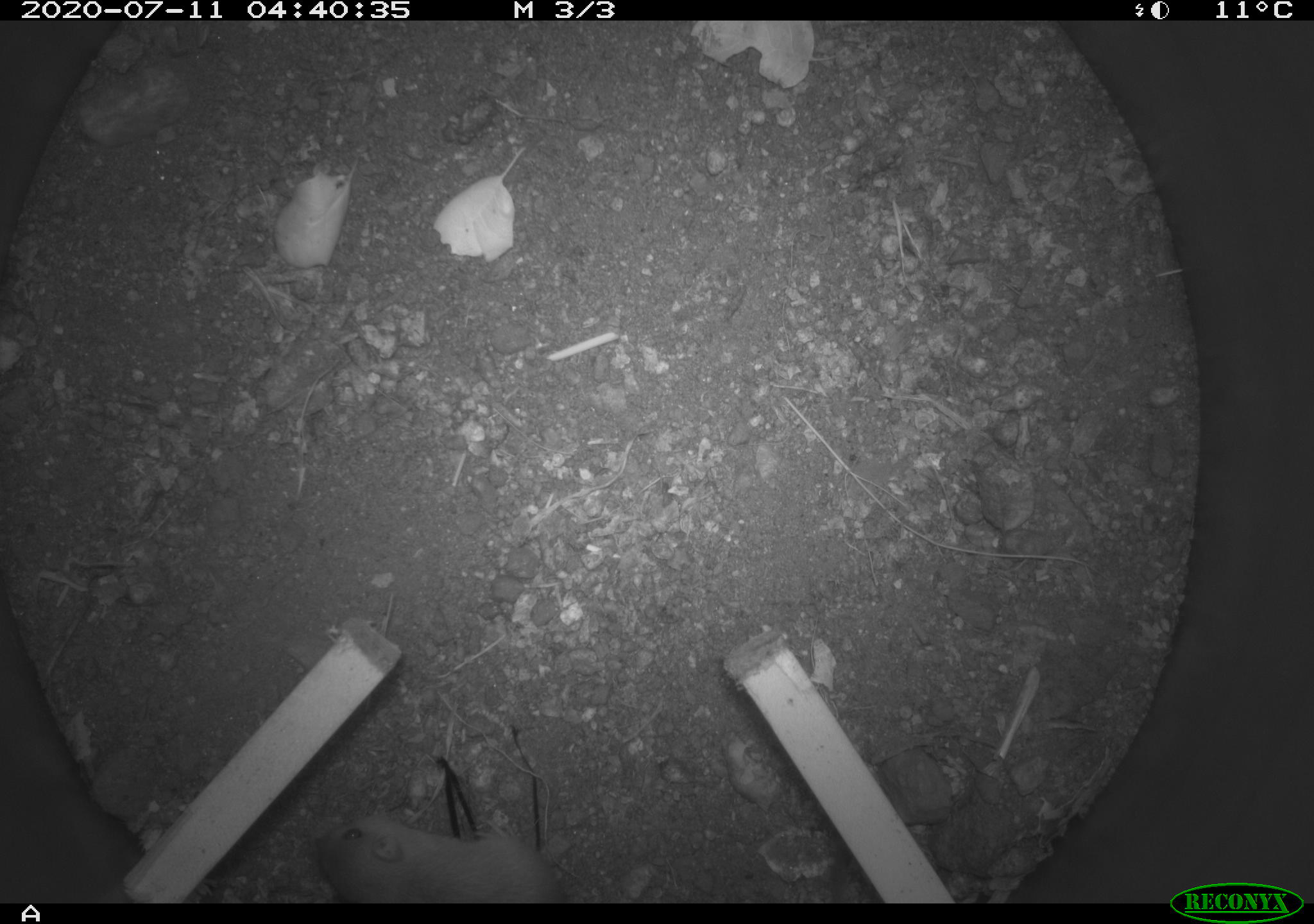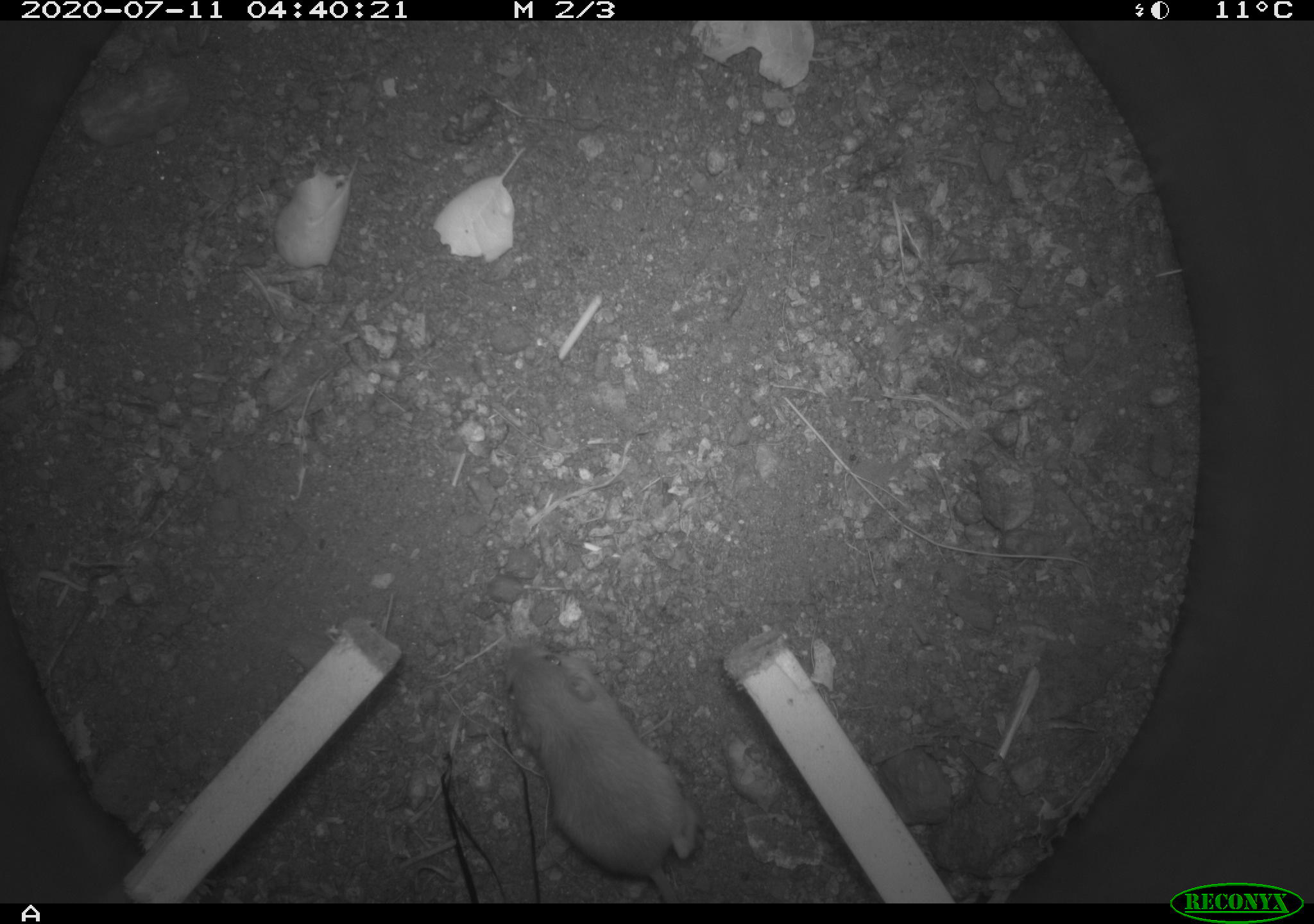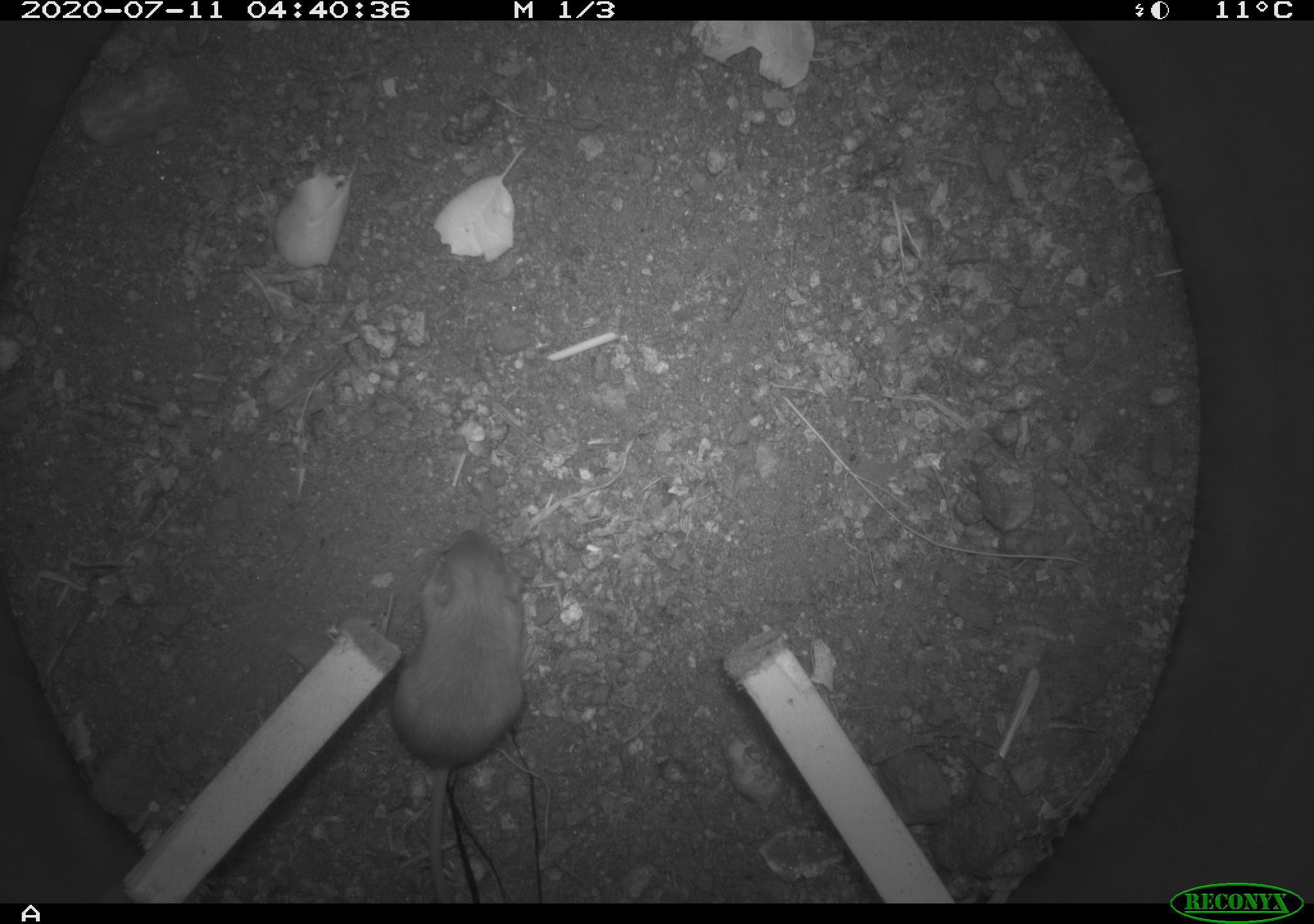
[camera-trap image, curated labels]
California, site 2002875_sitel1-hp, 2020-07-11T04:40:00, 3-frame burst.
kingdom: Animalia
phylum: Chordata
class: Mammalia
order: Rodentia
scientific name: Rodentia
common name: rodent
Rodent (Rodentia).